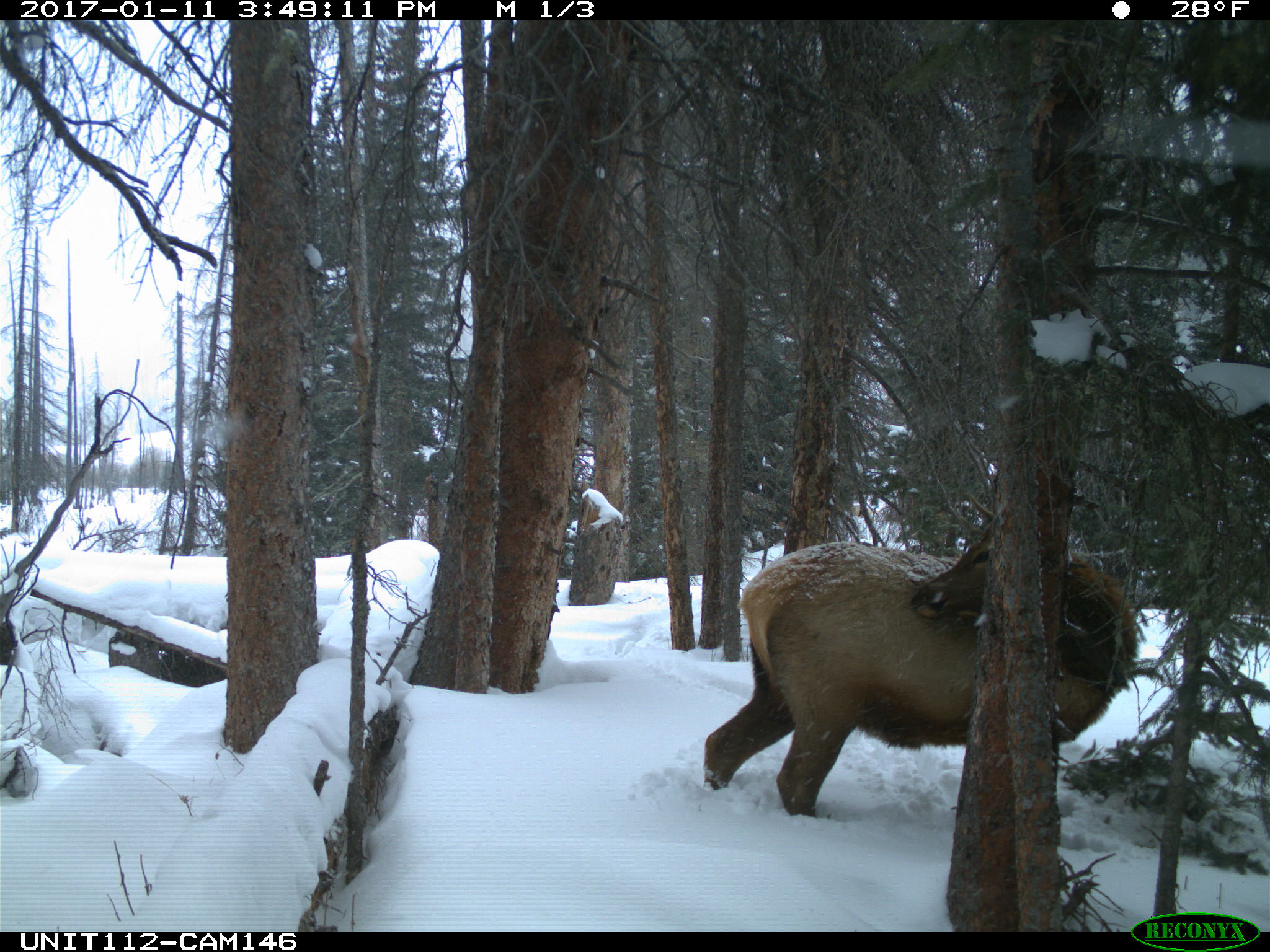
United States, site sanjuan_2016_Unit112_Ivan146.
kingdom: Animalia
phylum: Chordata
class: Mammalia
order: Artiodactyla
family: Cervidae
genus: Cervus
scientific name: Cervus elaphus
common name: red deer